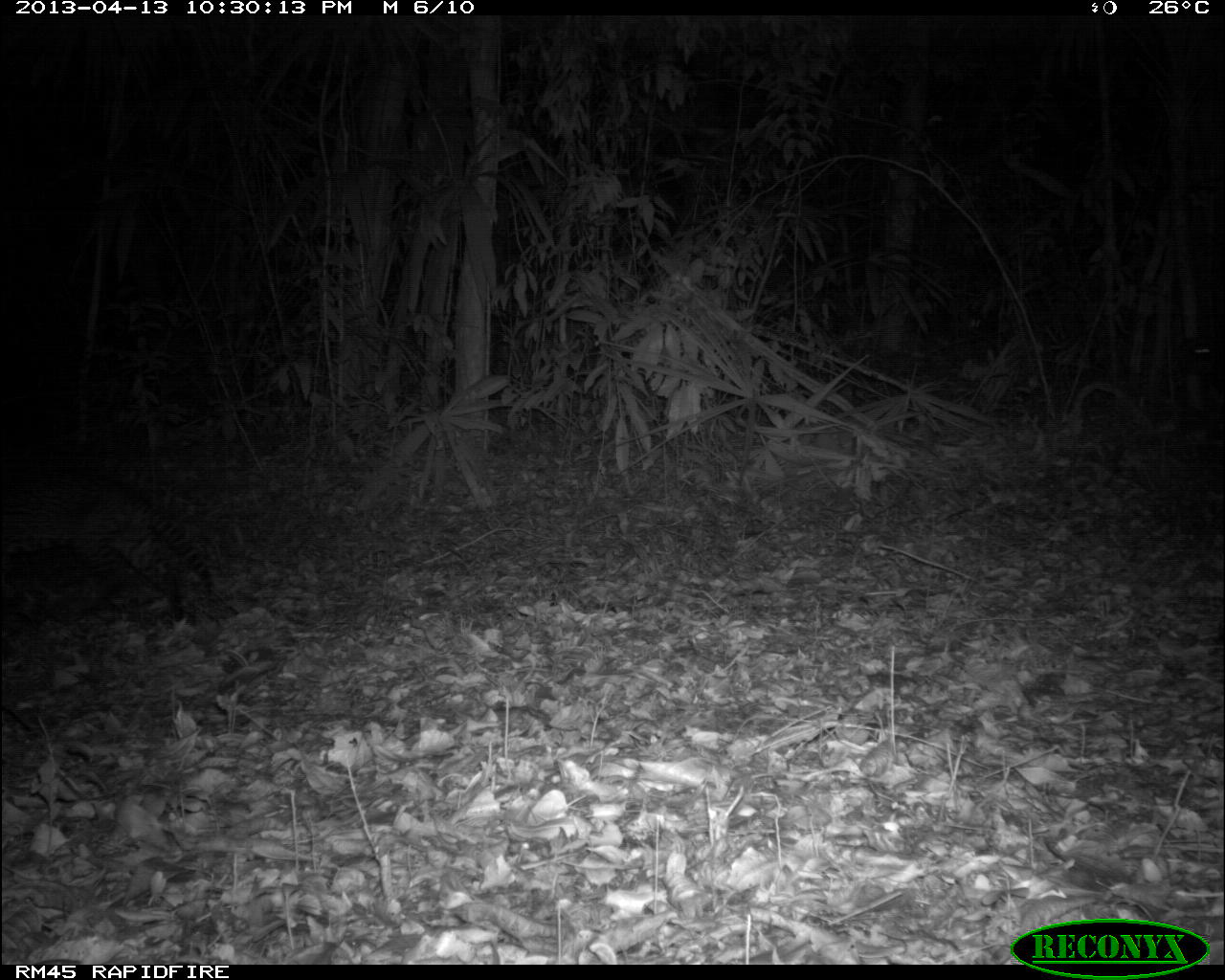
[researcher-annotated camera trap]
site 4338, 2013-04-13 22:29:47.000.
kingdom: Animalia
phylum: Chordata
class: Mammalia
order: Carnivora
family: Felidae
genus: Leopardus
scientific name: Leopardus pardalis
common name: ocelot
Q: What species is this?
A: Leopardus pardalis (ocelot).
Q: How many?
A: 1.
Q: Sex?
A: Male.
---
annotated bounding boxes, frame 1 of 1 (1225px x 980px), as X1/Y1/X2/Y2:
leopardus pardalis: 0/462/218/627